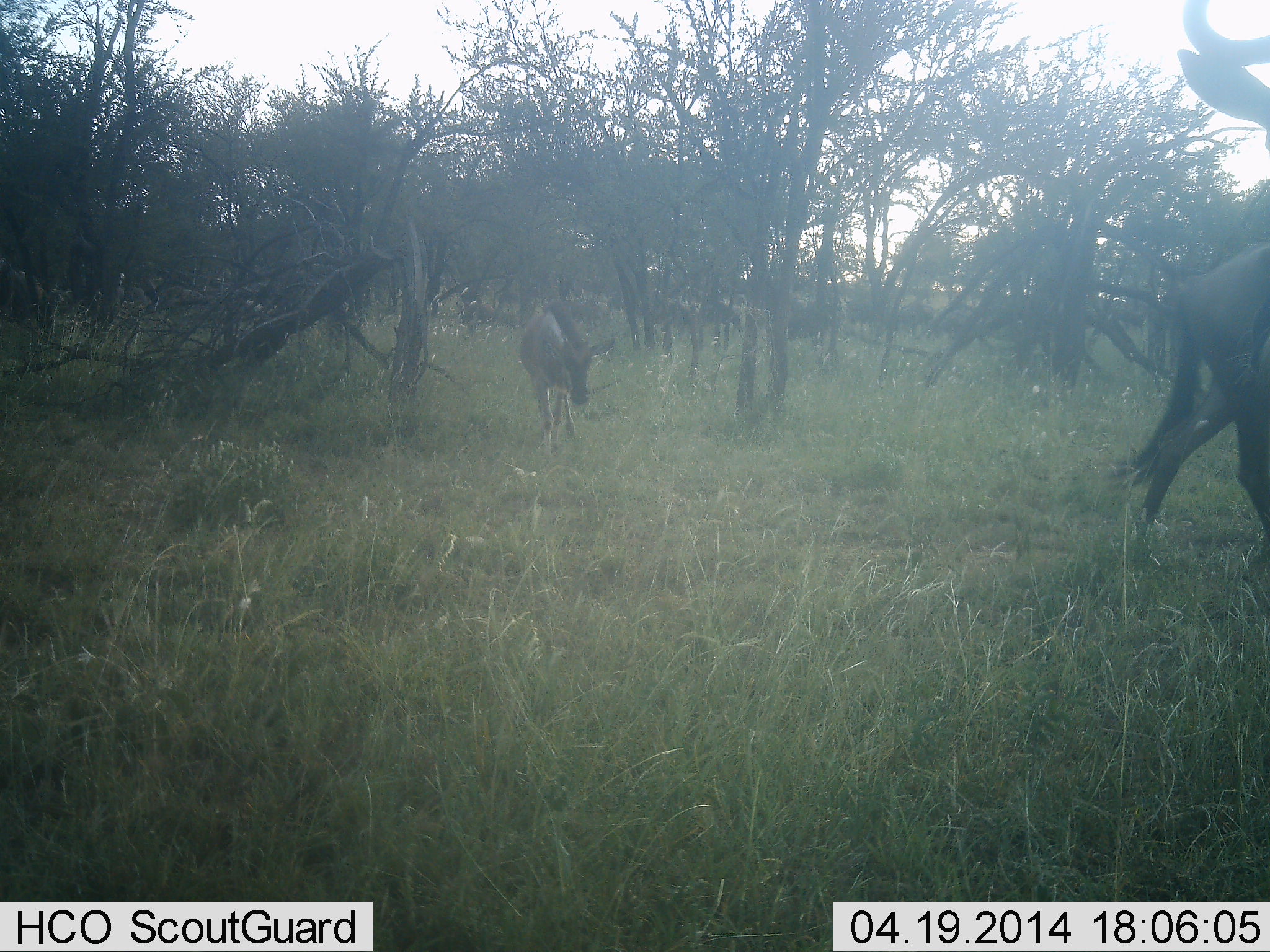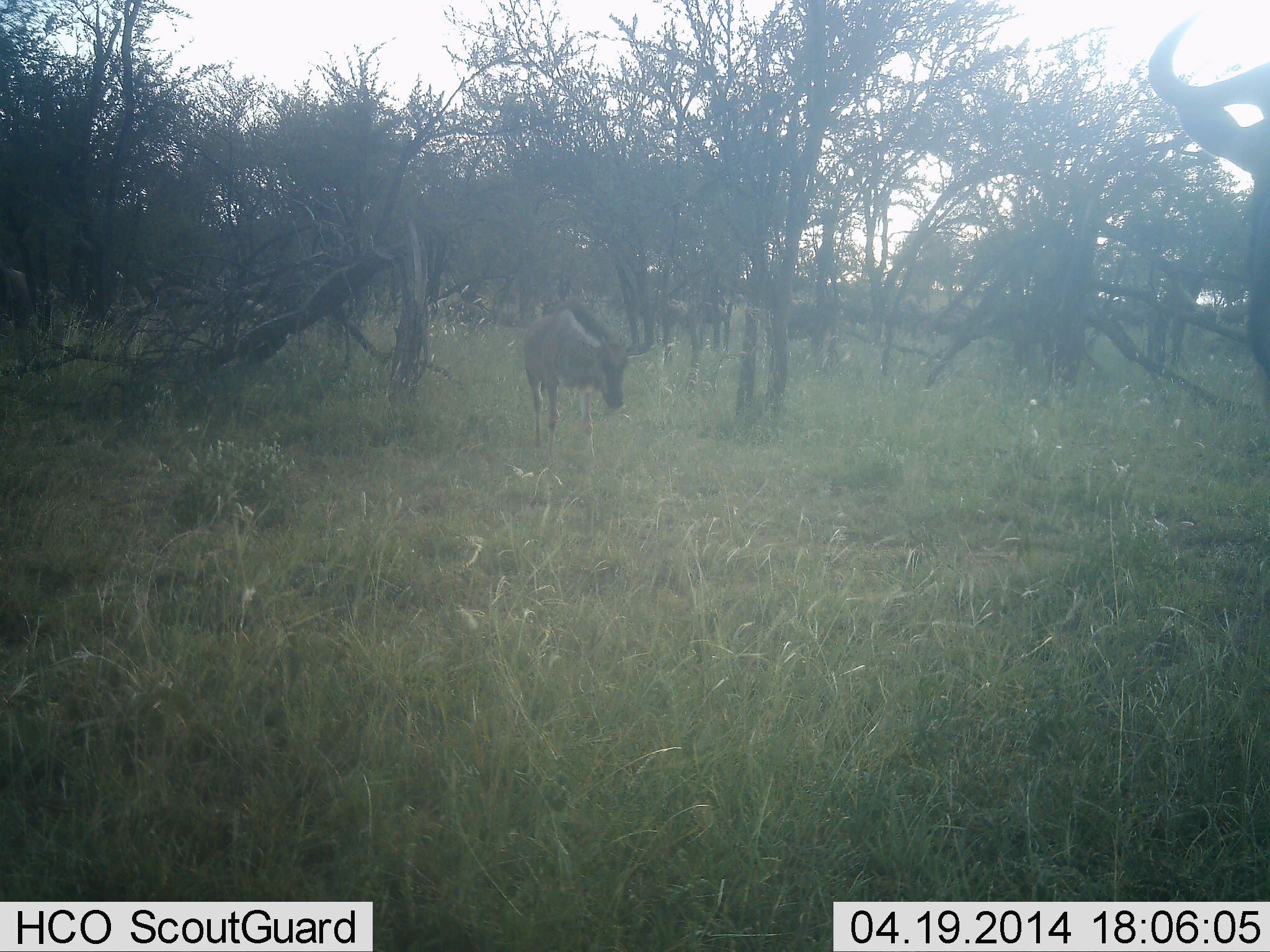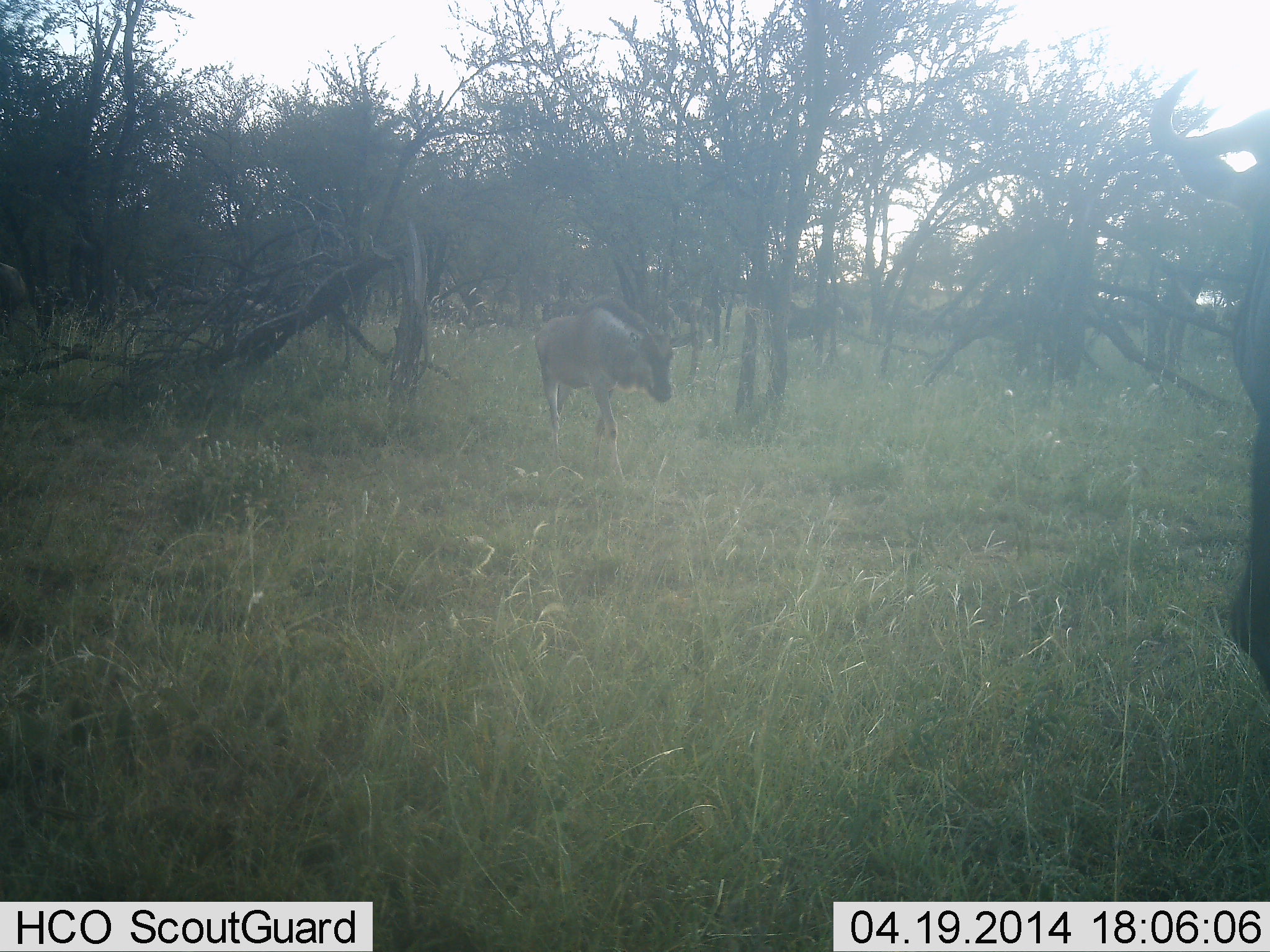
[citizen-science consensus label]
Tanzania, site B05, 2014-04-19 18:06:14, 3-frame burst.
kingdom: Animalia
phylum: Chordata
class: Mammalia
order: Artiodactyla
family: Bovidae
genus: Connochaetes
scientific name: Connochaetes taurinus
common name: blue wildebeest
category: wildebeest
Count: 5.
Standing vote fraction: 33%.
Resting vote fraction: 0%.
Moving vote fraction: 67%.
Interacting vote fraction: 0%.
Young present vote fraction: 11%.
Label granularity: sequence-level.